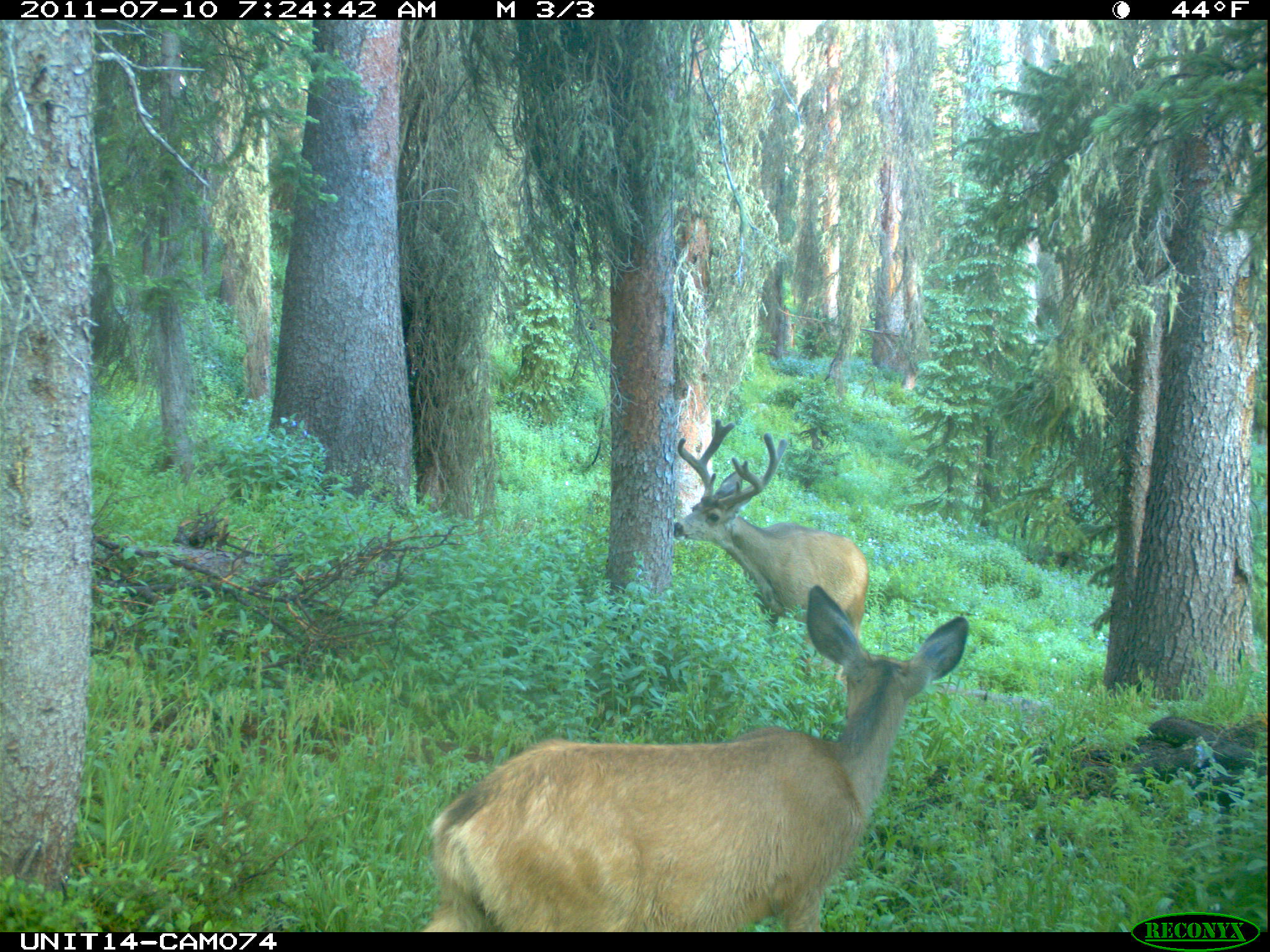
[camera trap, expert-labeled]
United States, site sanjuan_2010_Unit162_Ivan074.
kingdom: Animalia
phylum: Chordata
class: Mammalia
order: Artiodactyla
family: Cervidae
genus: Odocoileus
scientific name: Odocoileus hemionus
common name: mule deer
Odocoileus hemionus (mule deer).